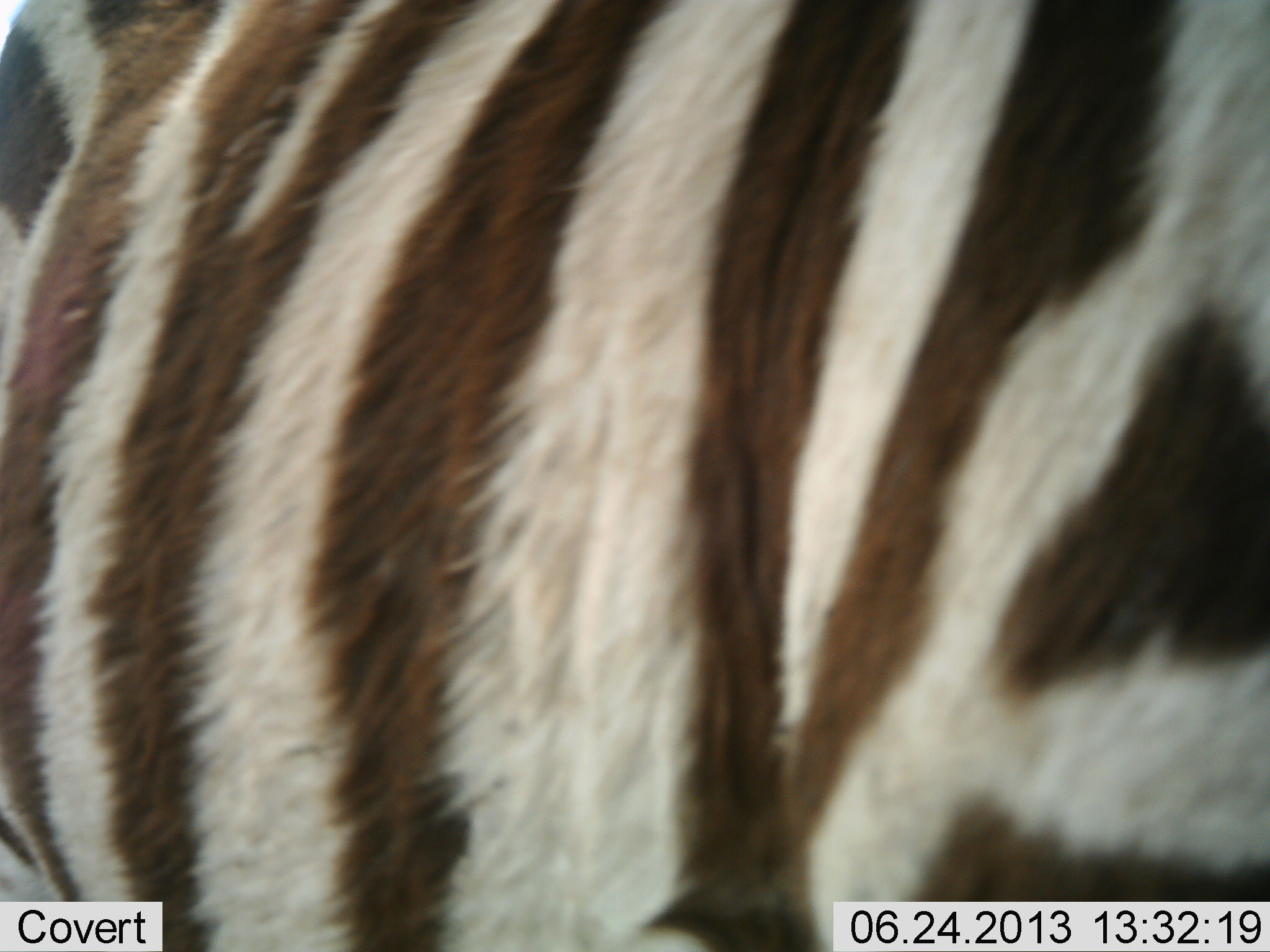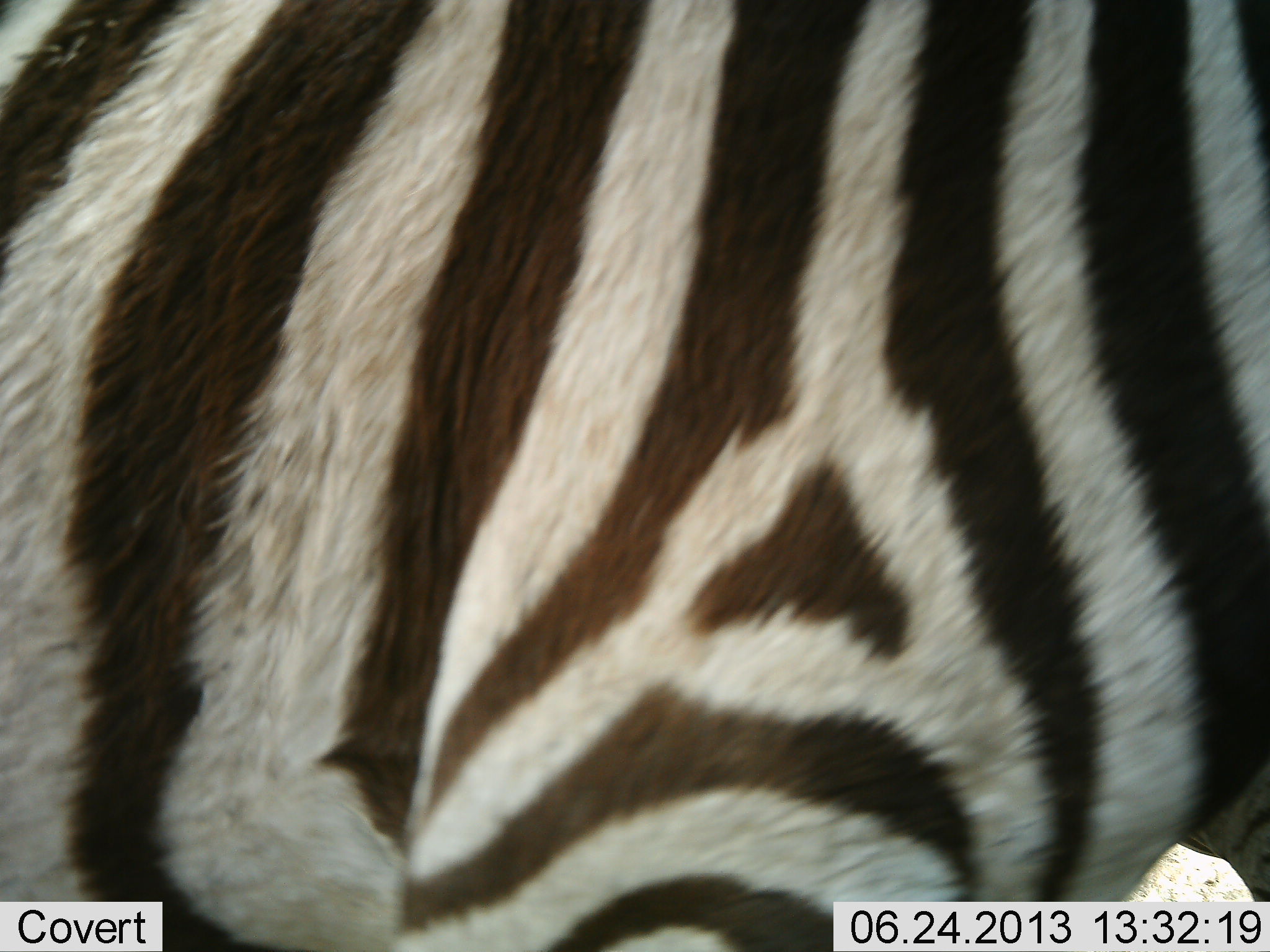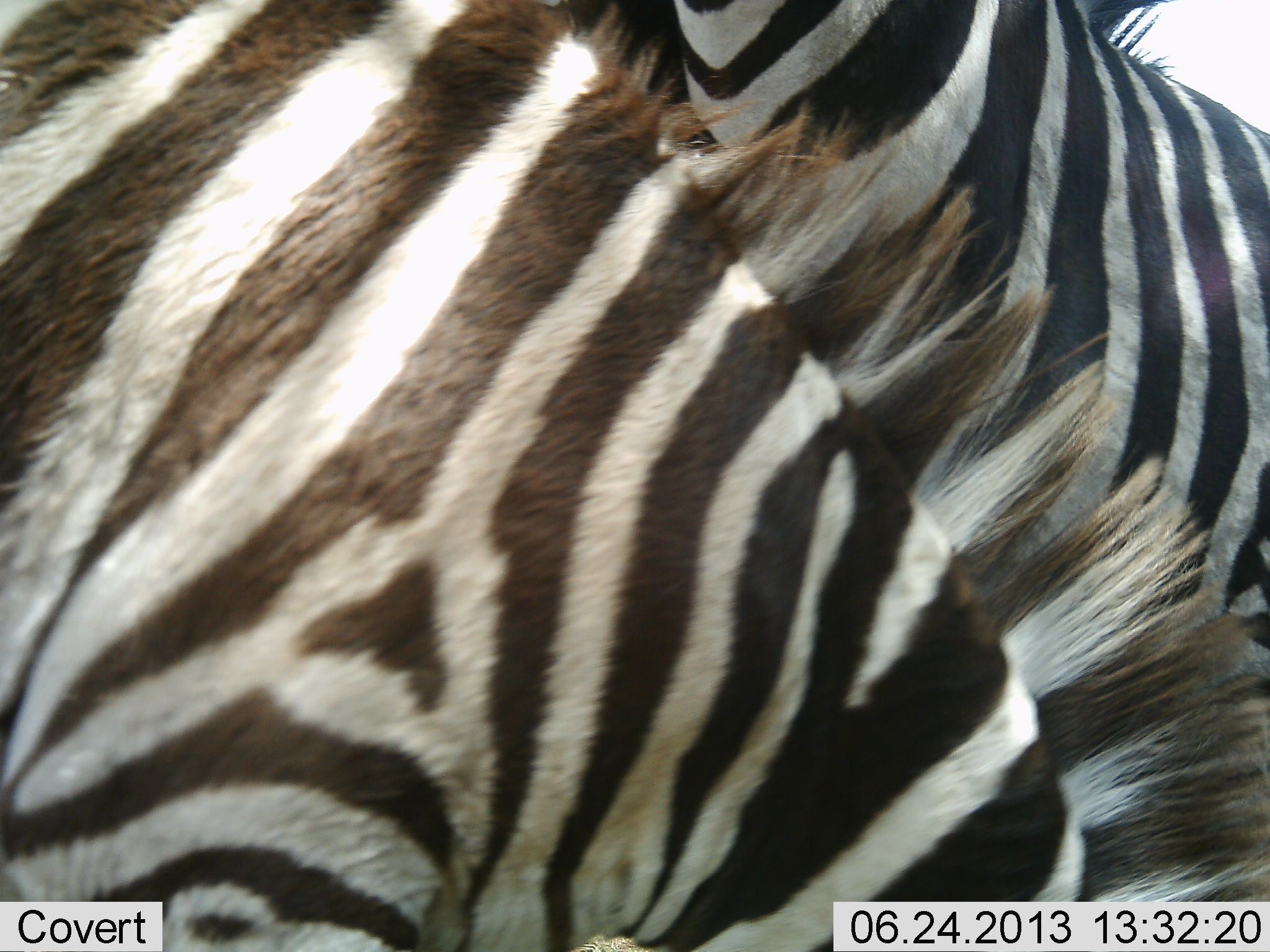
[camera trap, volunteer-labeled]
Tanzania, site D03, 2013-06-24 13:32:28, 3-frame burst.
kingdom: Animalia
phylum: Chordata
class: Mammalia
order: Perissodactyla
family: Equidae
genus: Equus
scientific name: Equus quagga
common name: plains zebra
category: zebra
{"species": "zebra (plains zebra) (Equus quagga)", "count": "2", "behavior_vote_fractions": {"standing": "64%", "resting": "0%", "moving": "45%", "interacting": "9%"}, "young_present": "0%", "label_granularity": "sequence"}